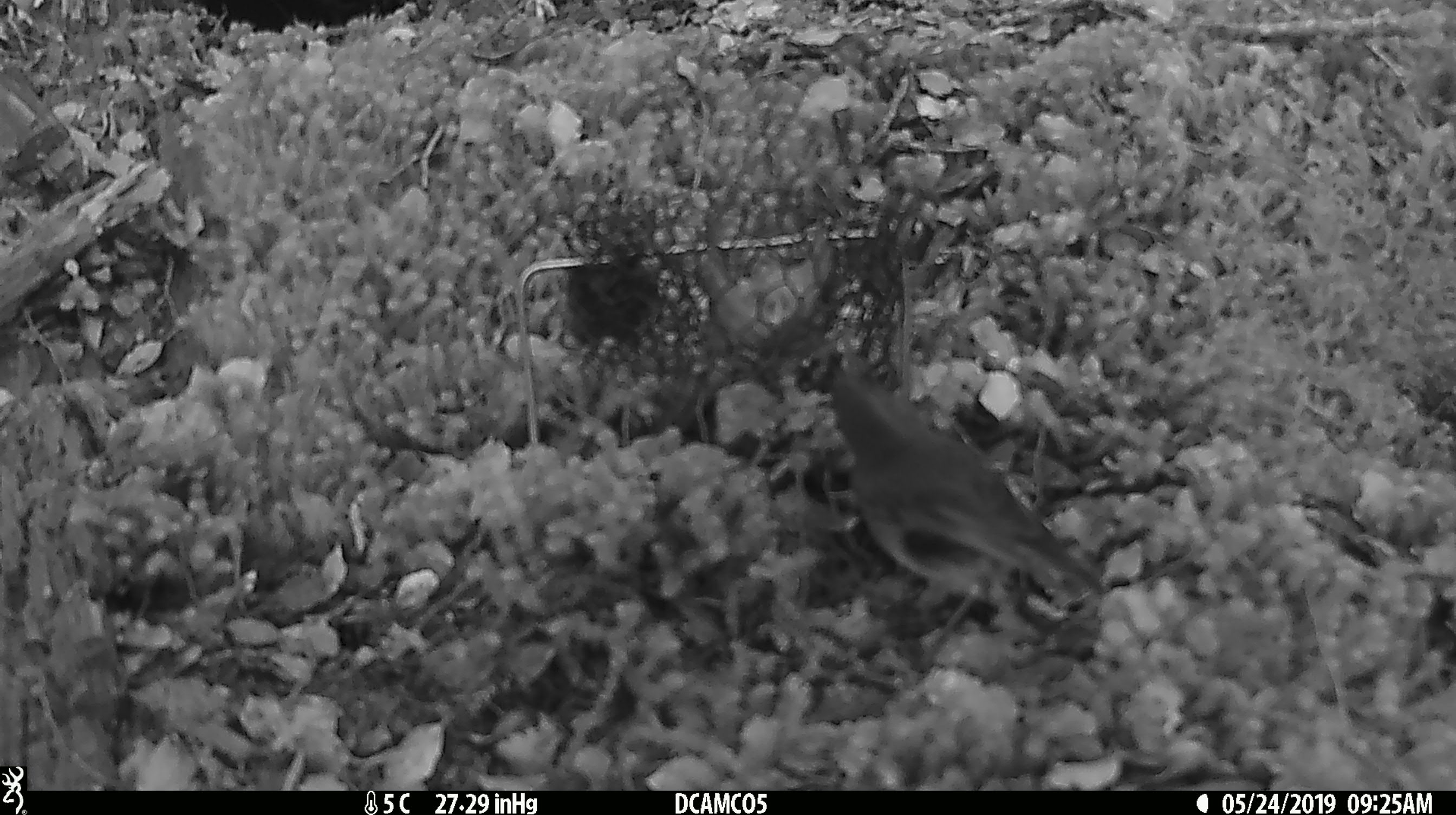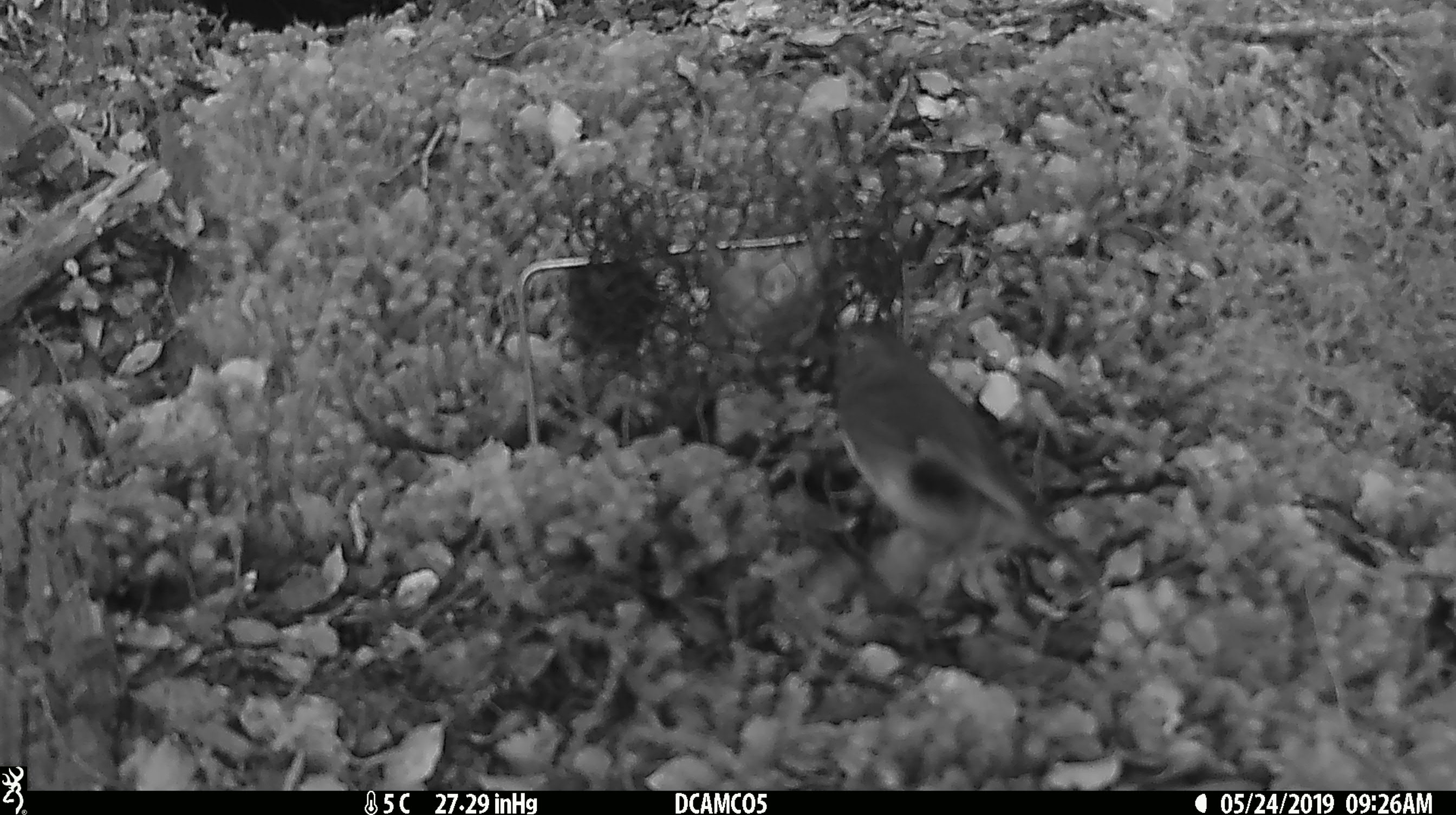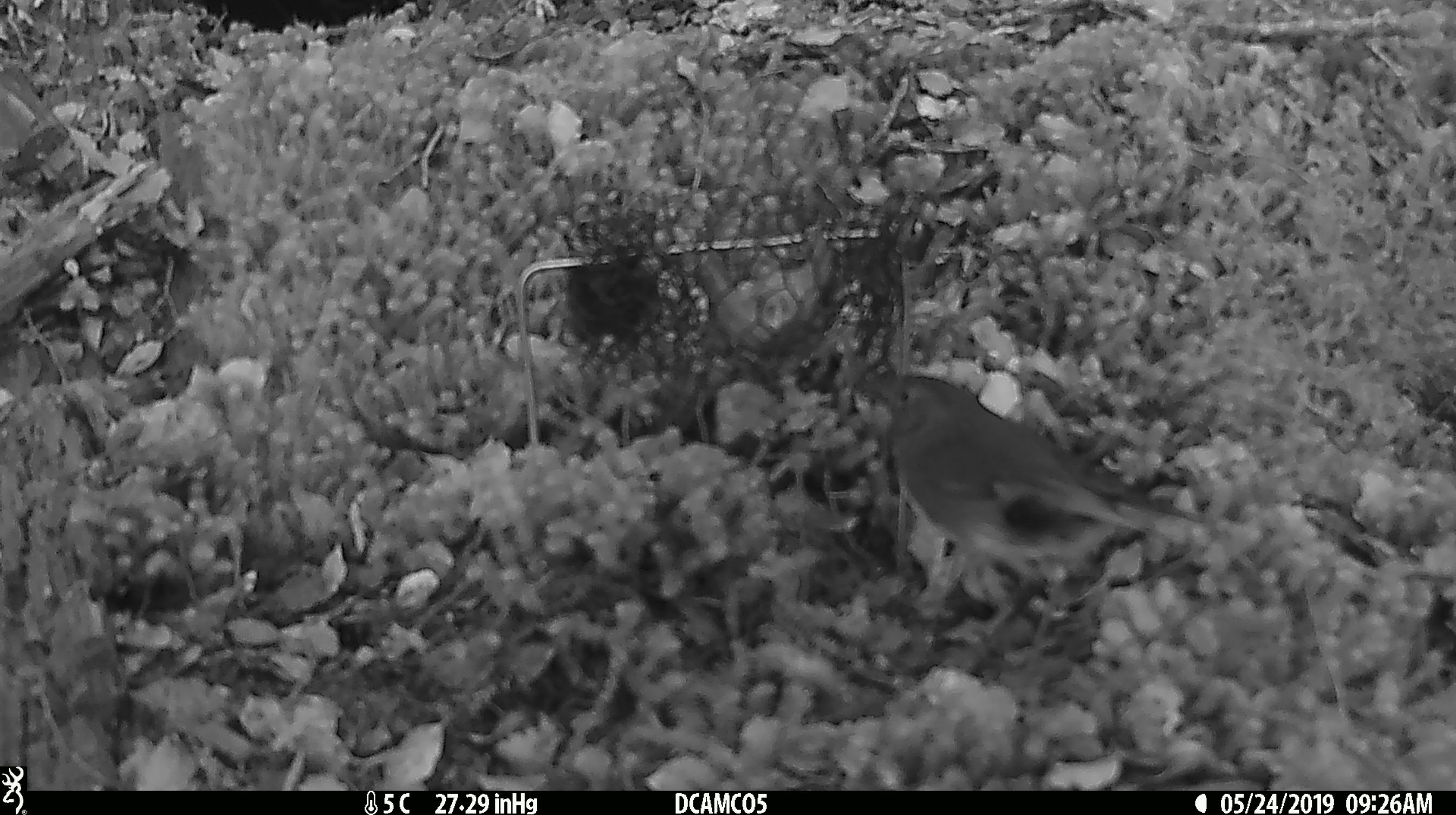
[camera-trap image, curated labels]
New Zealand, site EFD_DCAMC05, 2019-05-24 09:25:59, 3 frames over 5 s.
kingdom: Animalia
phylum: Chordata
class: Aves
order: Passeriformes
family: Petroicidae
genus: Petroica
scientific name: Petroica australis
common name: new zealand robin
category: robin